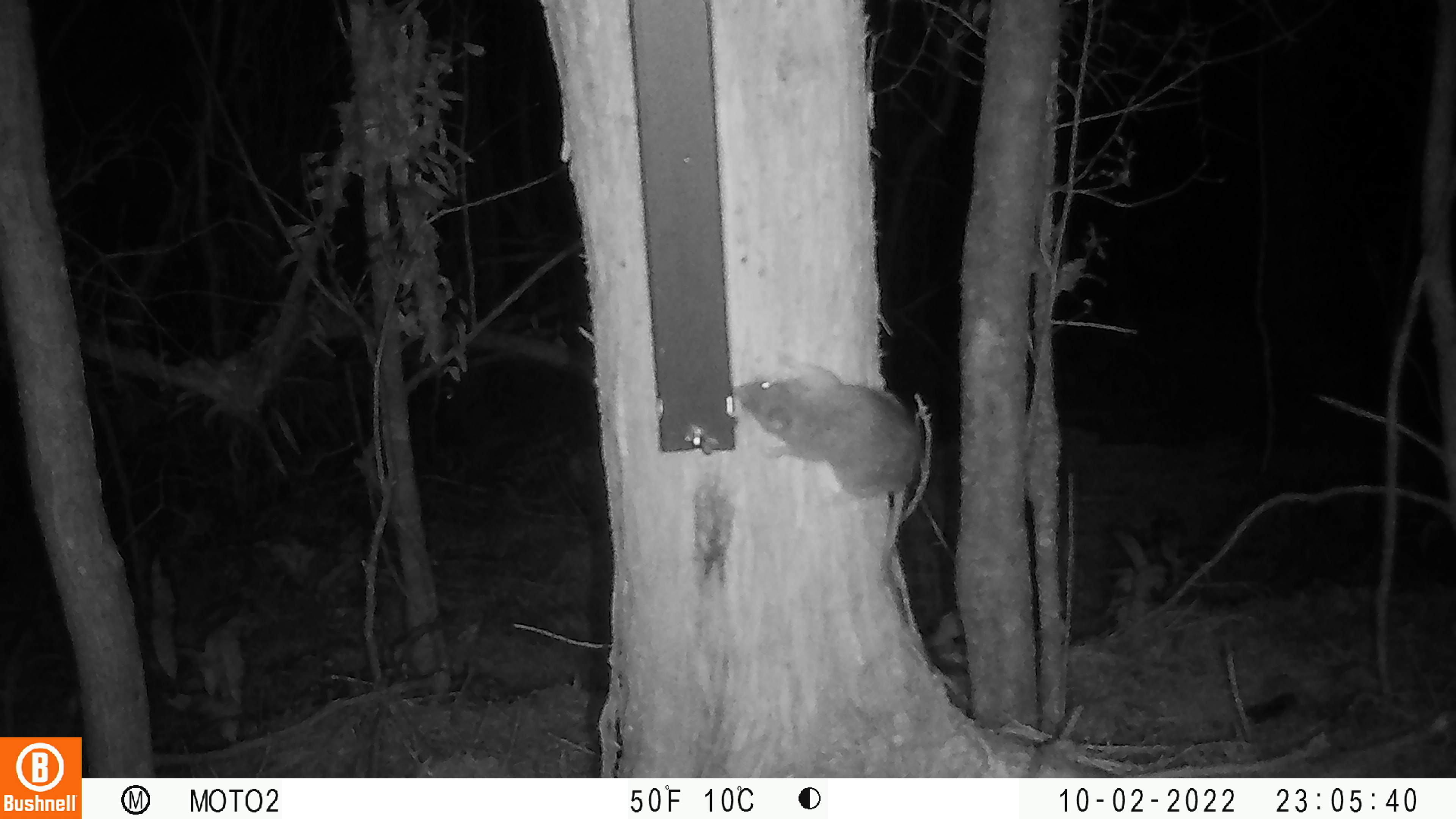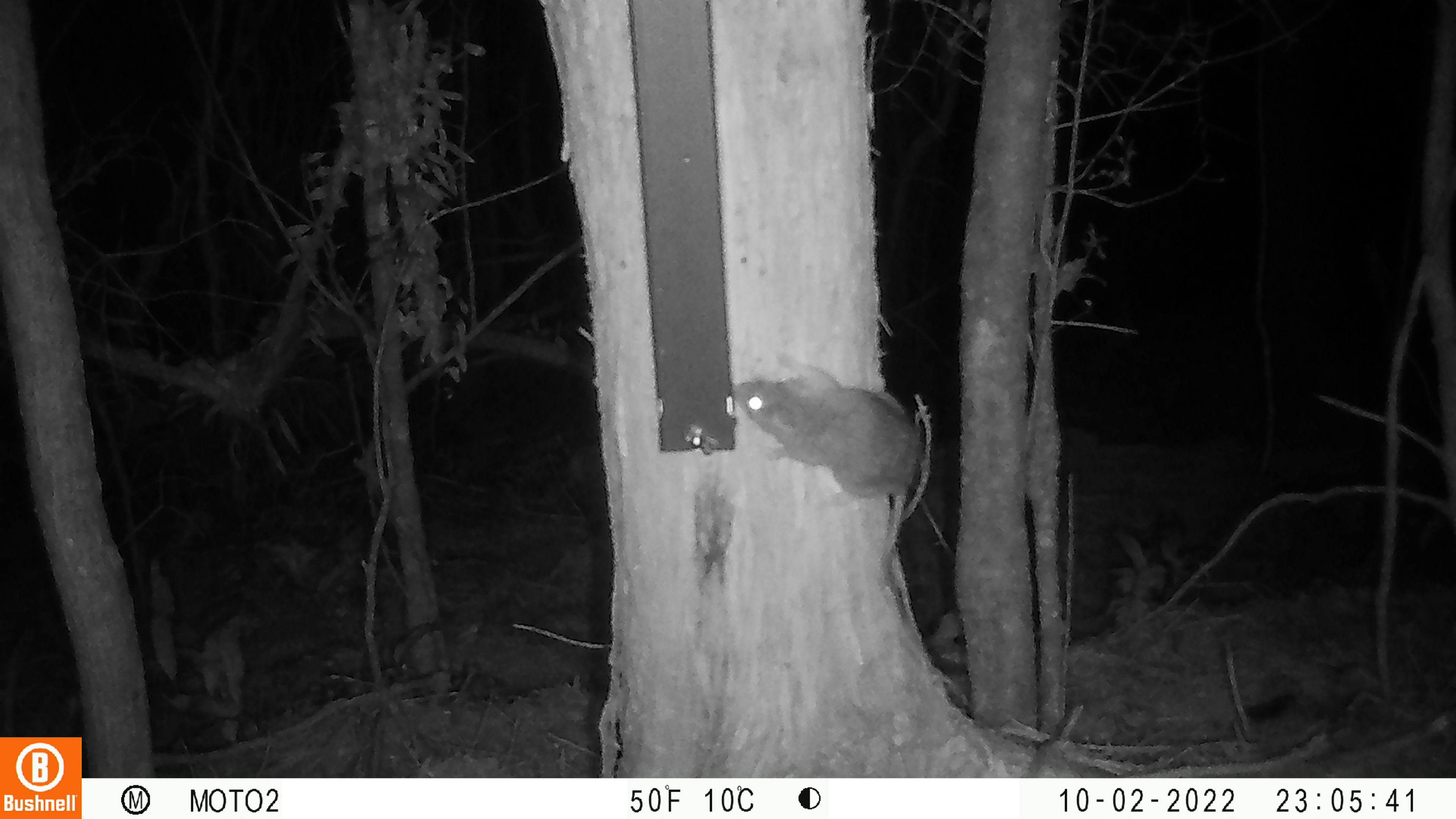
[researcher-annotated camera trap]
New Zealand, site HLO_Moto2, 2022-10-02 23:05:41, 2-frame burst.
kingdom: Animalia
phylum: Chordata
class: Mammalia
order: Rodentia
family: Muridae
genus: Rattus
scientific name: Rattus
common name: rat